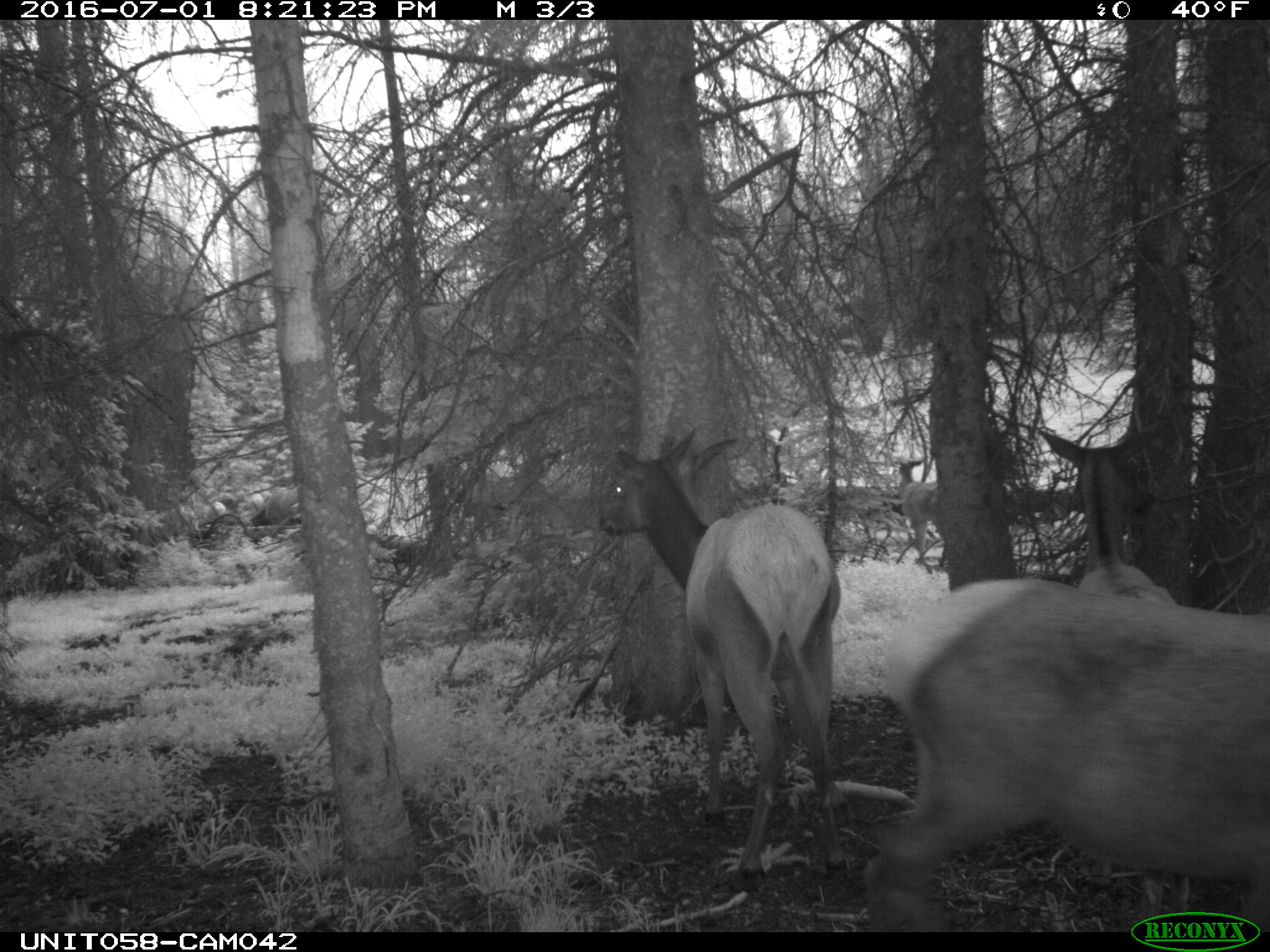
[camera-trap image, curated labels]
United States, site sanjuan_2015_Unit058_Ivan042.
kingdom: Animalia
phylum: Chordata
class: Mammalia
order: Artiodactyla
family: Cervidae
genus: Cervus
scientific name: Cervus elaphus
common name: red deer